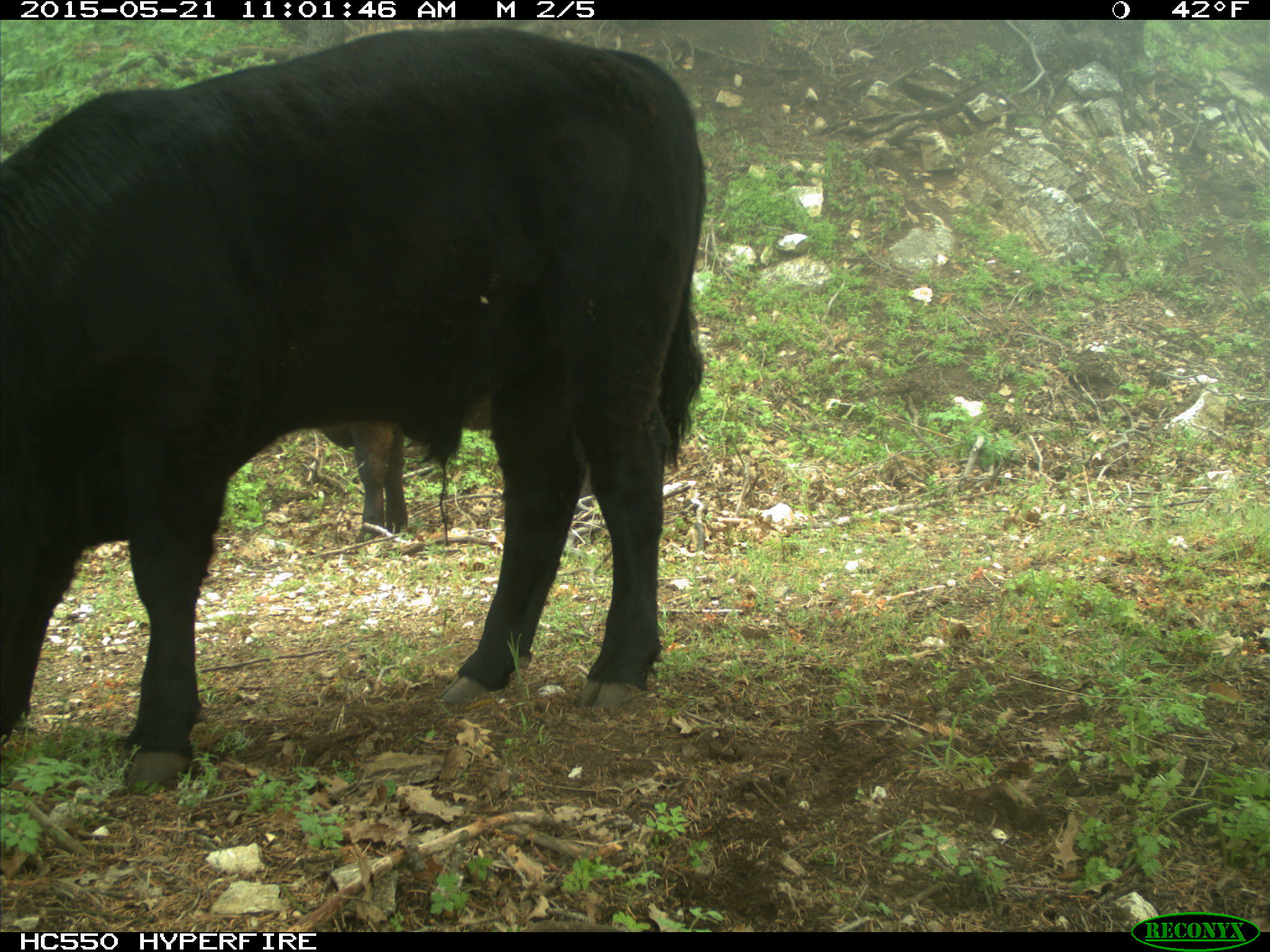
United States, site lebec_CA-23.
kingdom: Animalia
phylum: Chordata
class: Mammalia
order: Artiodactyla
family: Bovidae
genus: Bos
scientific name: Bos taurus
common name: domestic cow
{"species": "Bos taurus (domestic cow)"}